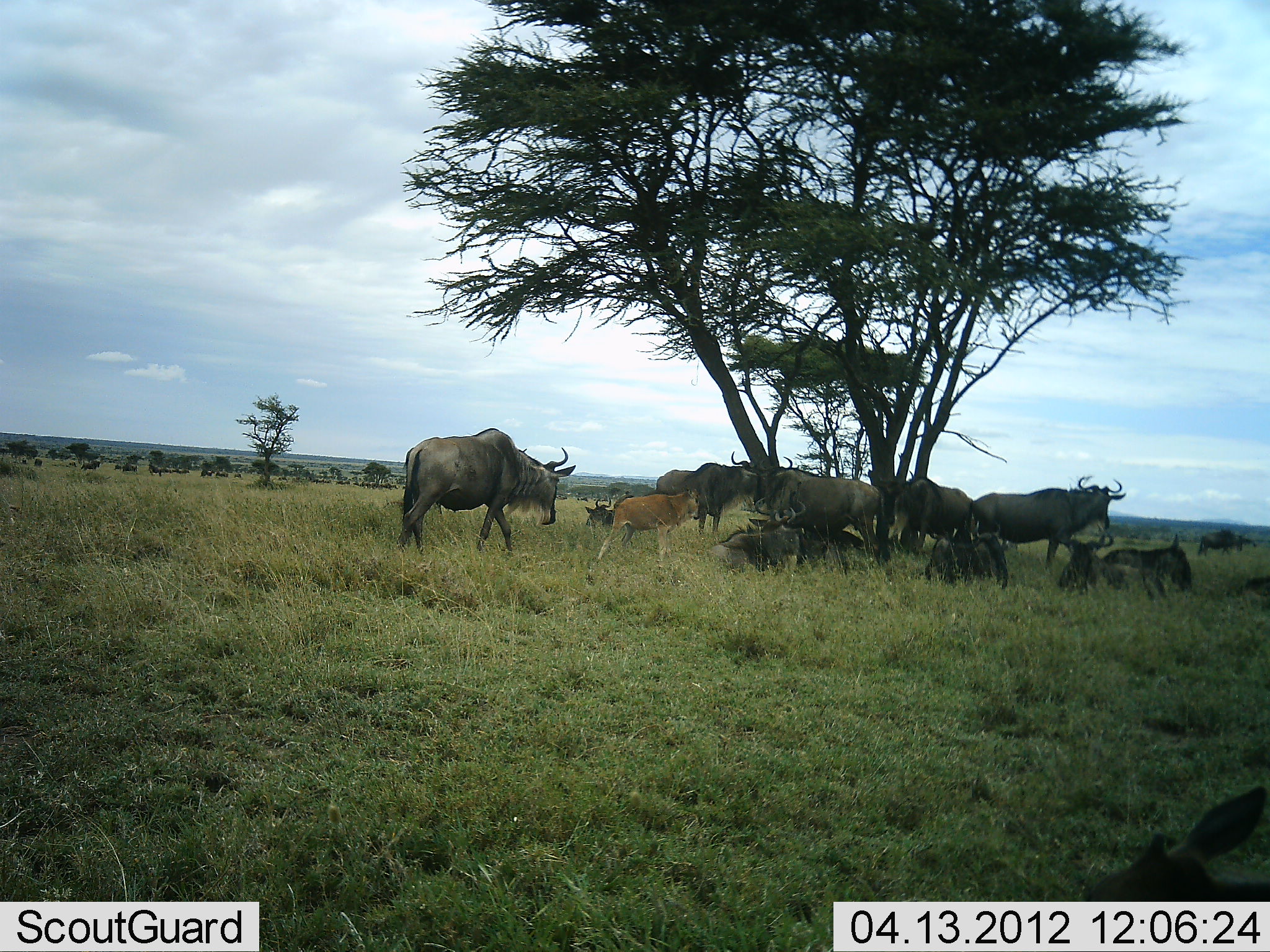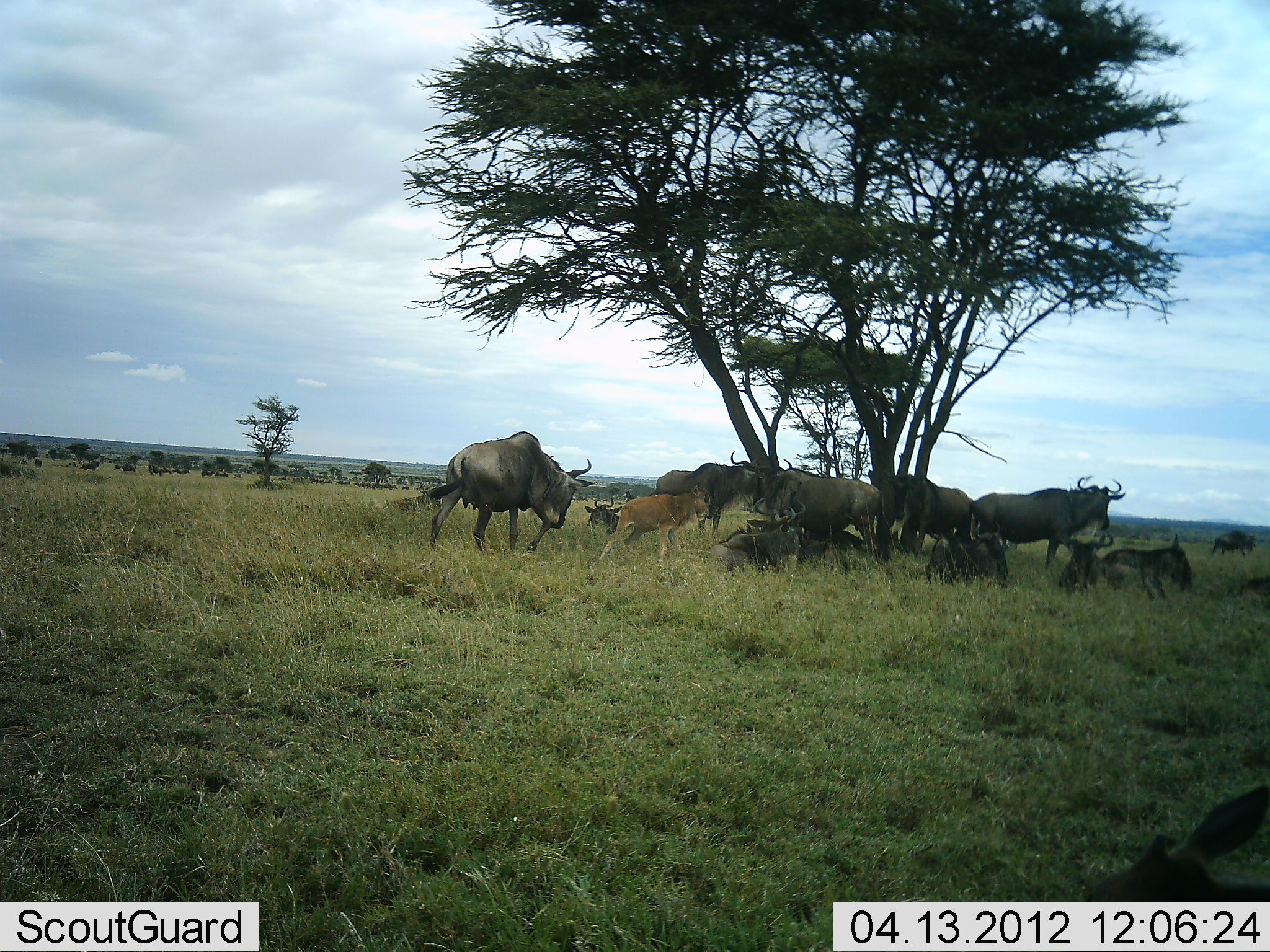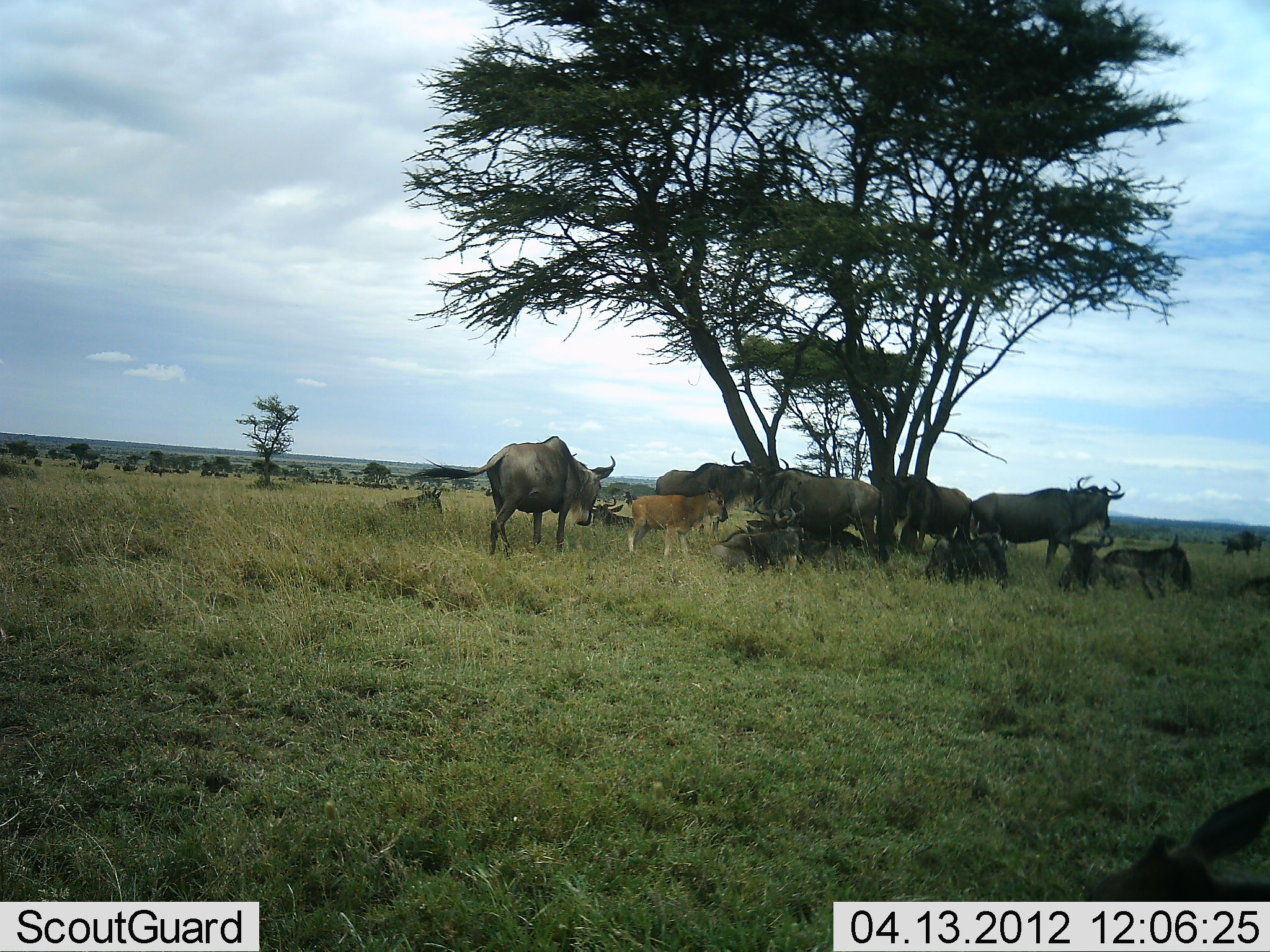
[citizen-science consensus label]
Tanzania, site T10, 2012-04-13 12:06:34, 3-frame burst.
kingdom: Animalia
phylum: Chordata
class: Mammalia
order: Artiodactyla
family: Bovidae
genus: Connochaetes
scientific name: Connochaetes taurinus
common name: blue wildebeest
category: wildebeest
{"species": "wildebeest (blue wildebeest) (Connochaetes taurinus)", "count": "11-50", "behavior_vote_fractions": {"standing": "83%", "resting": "90%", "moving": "53%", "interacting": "13%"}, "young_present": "83%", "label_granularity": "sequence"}